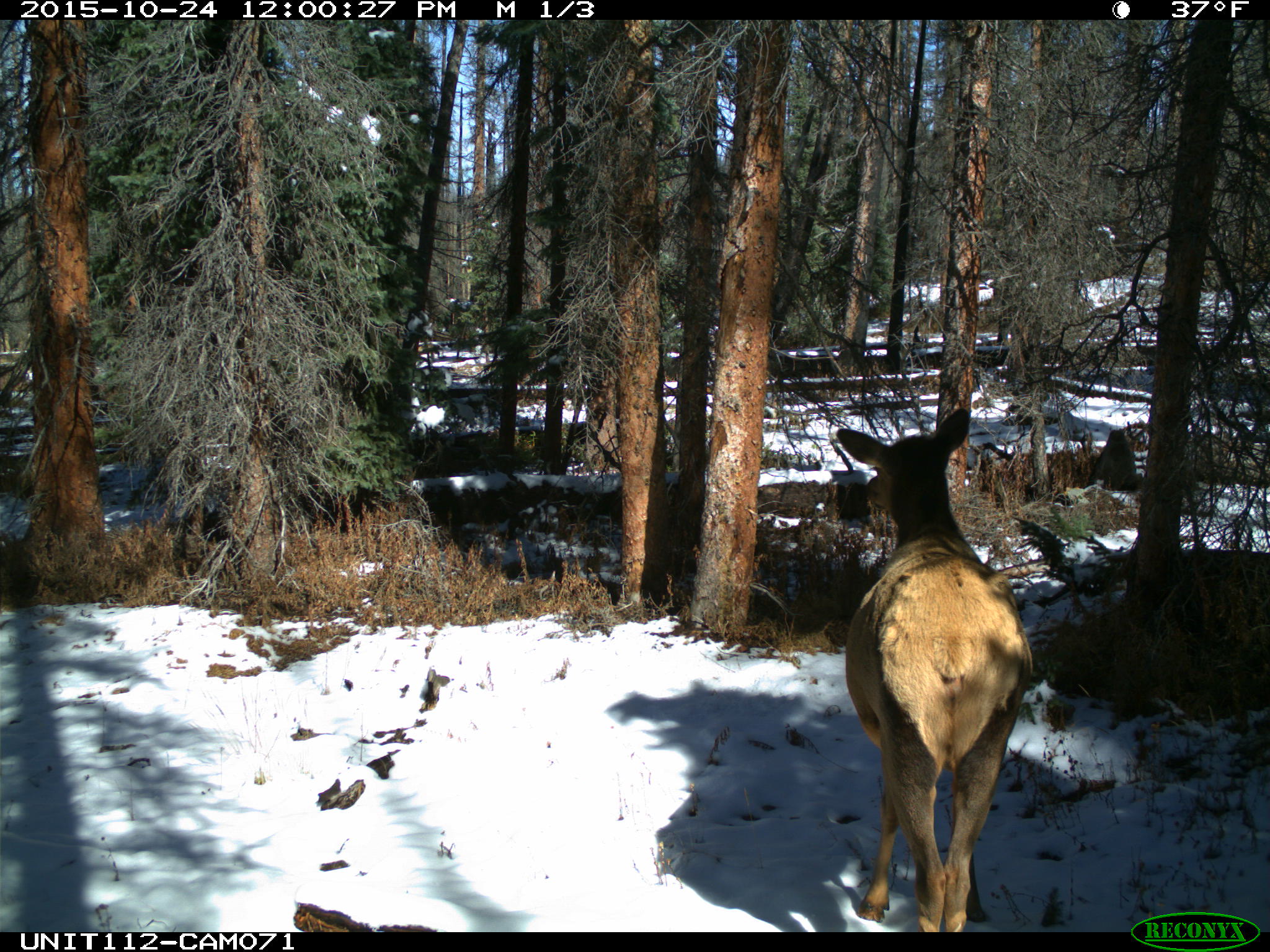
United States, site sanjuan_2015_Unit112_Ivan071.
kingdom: Animalia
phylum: Chordata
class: Mammalia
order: Artiodactyla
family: Cervidae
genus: Cervus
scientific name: Cervus elaphus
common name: red deer